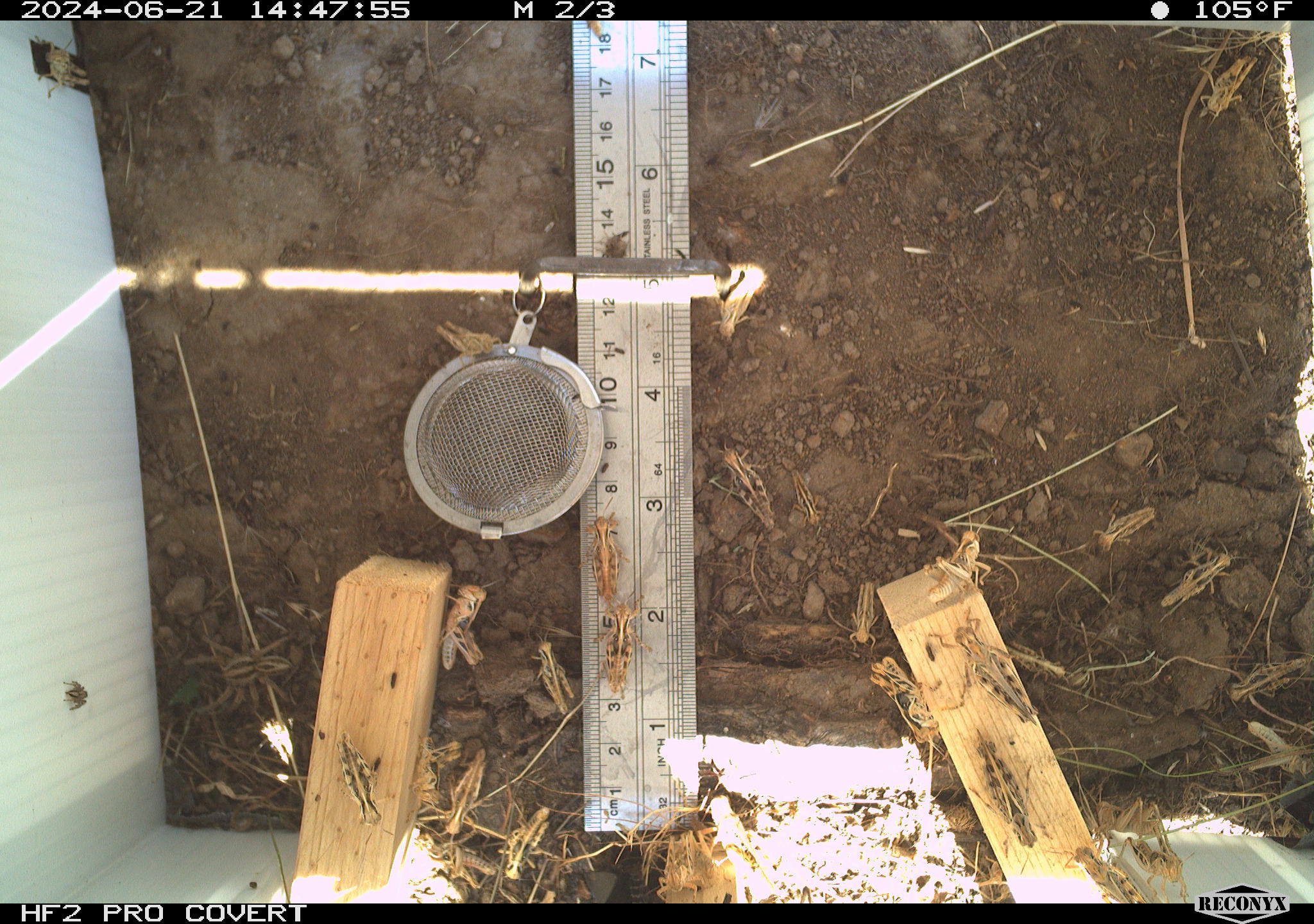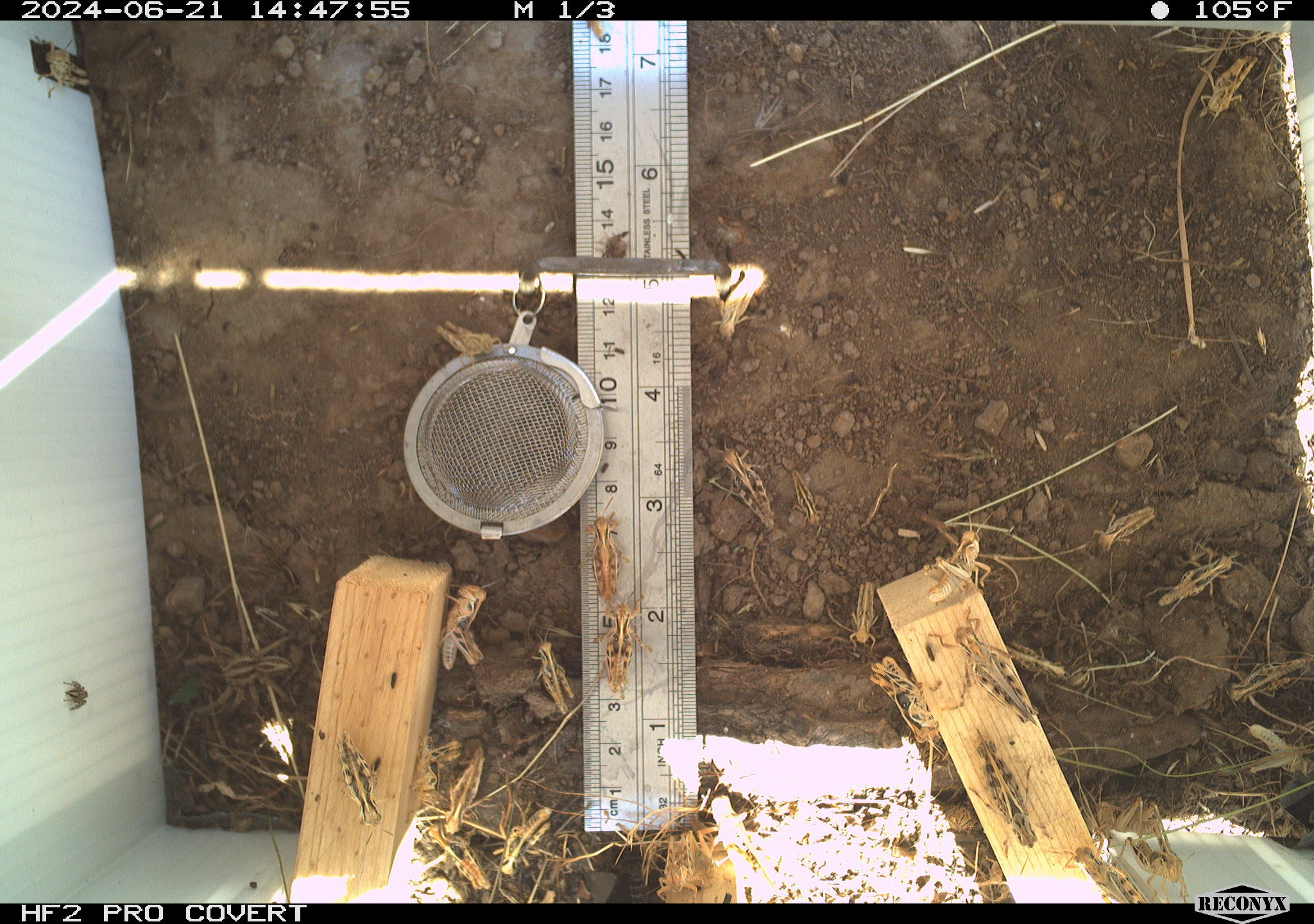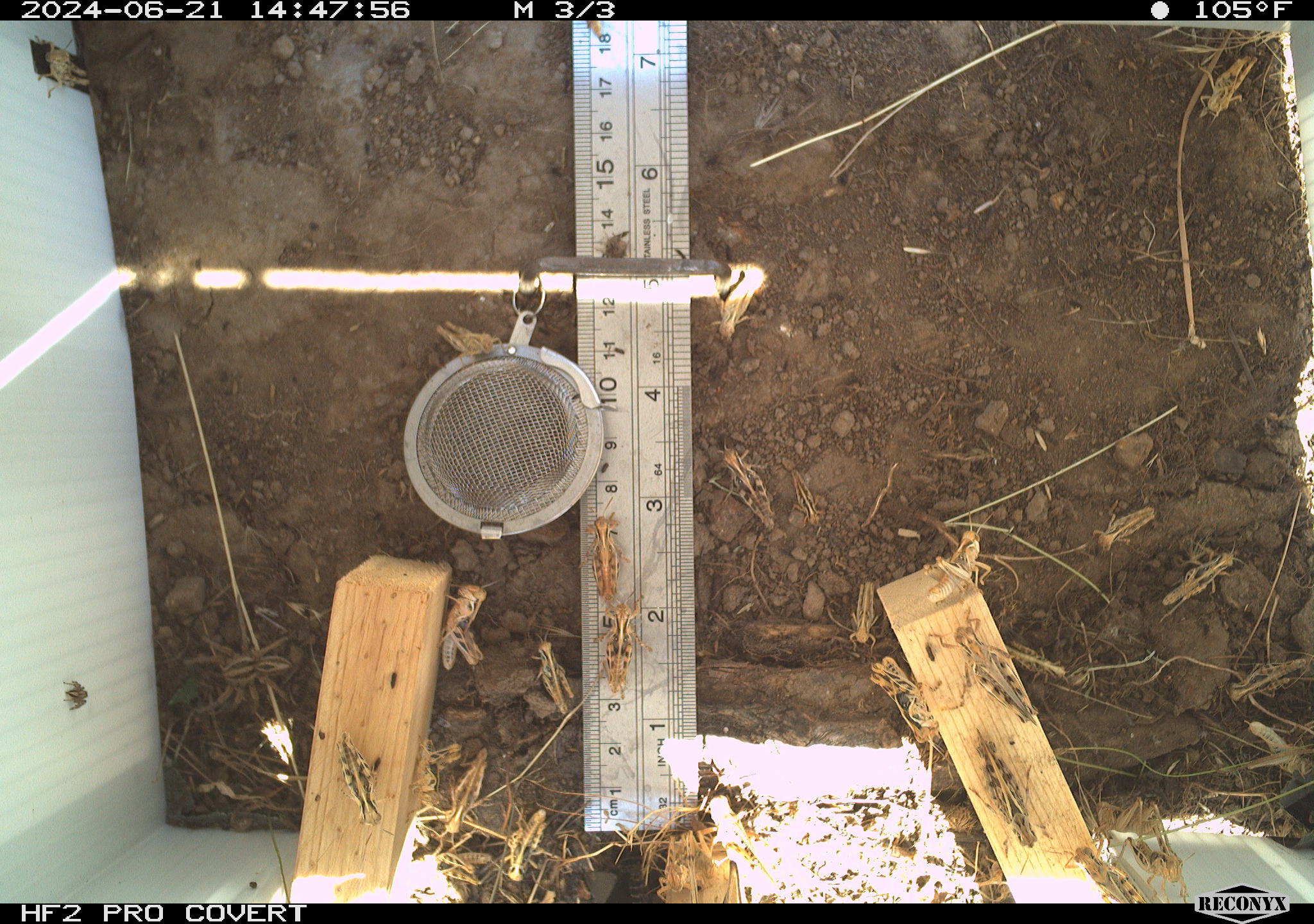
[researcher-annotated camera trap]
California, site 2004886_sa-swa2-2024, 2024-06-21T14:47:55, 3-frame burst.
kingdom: Animalia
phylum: Arthropoda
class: Insecta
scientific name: Insecta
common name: insect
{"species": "insect (Insecta)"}